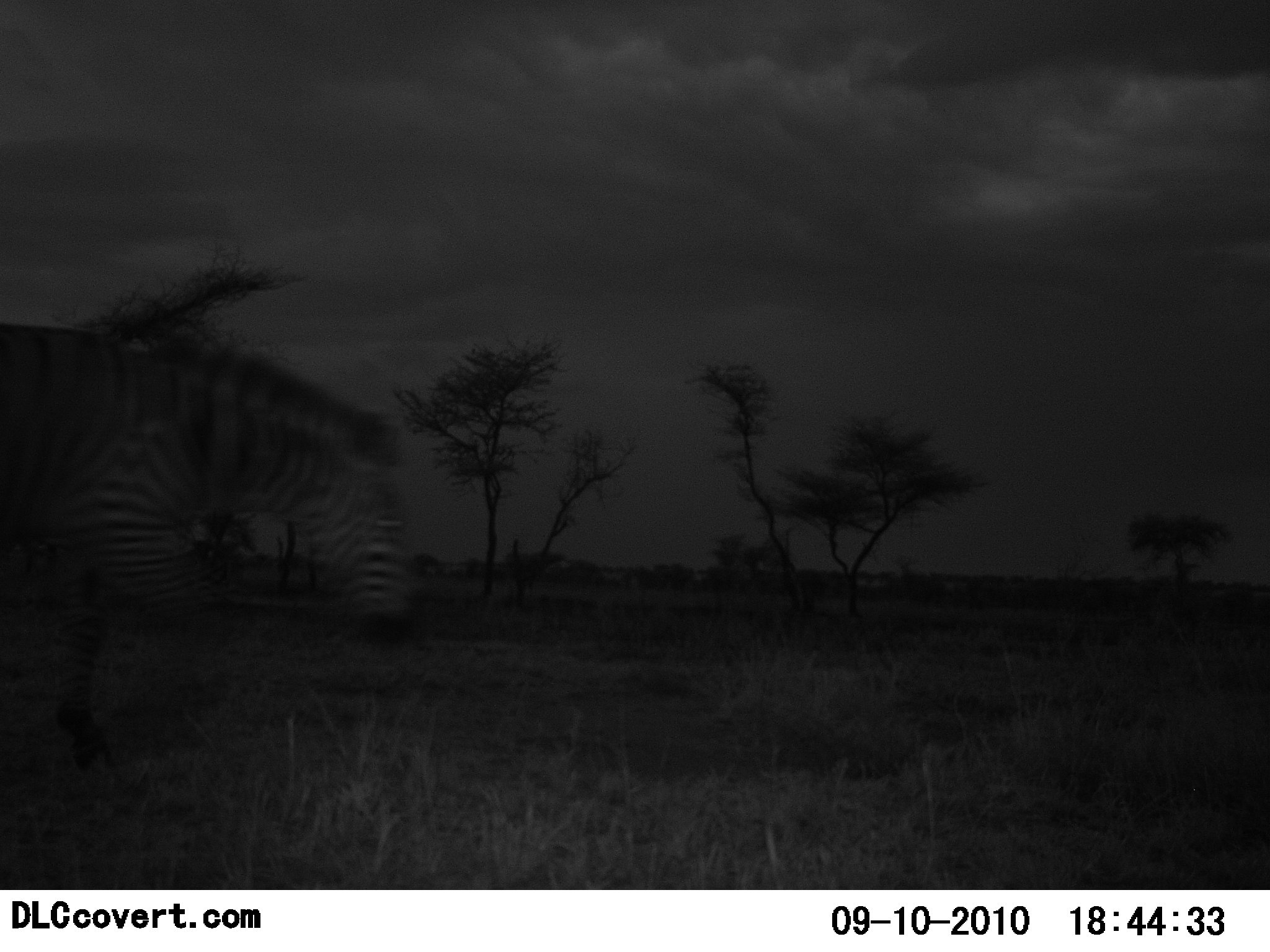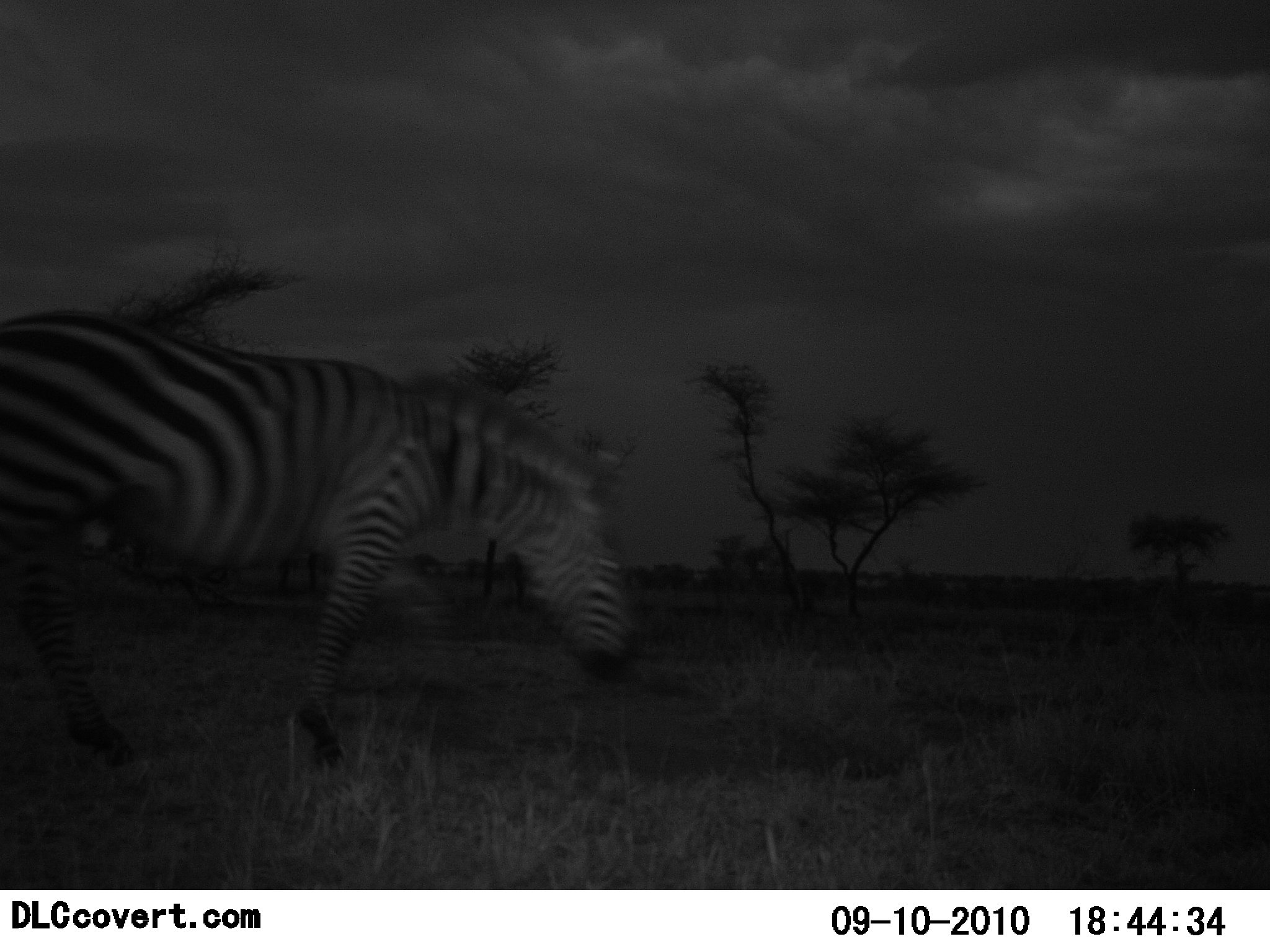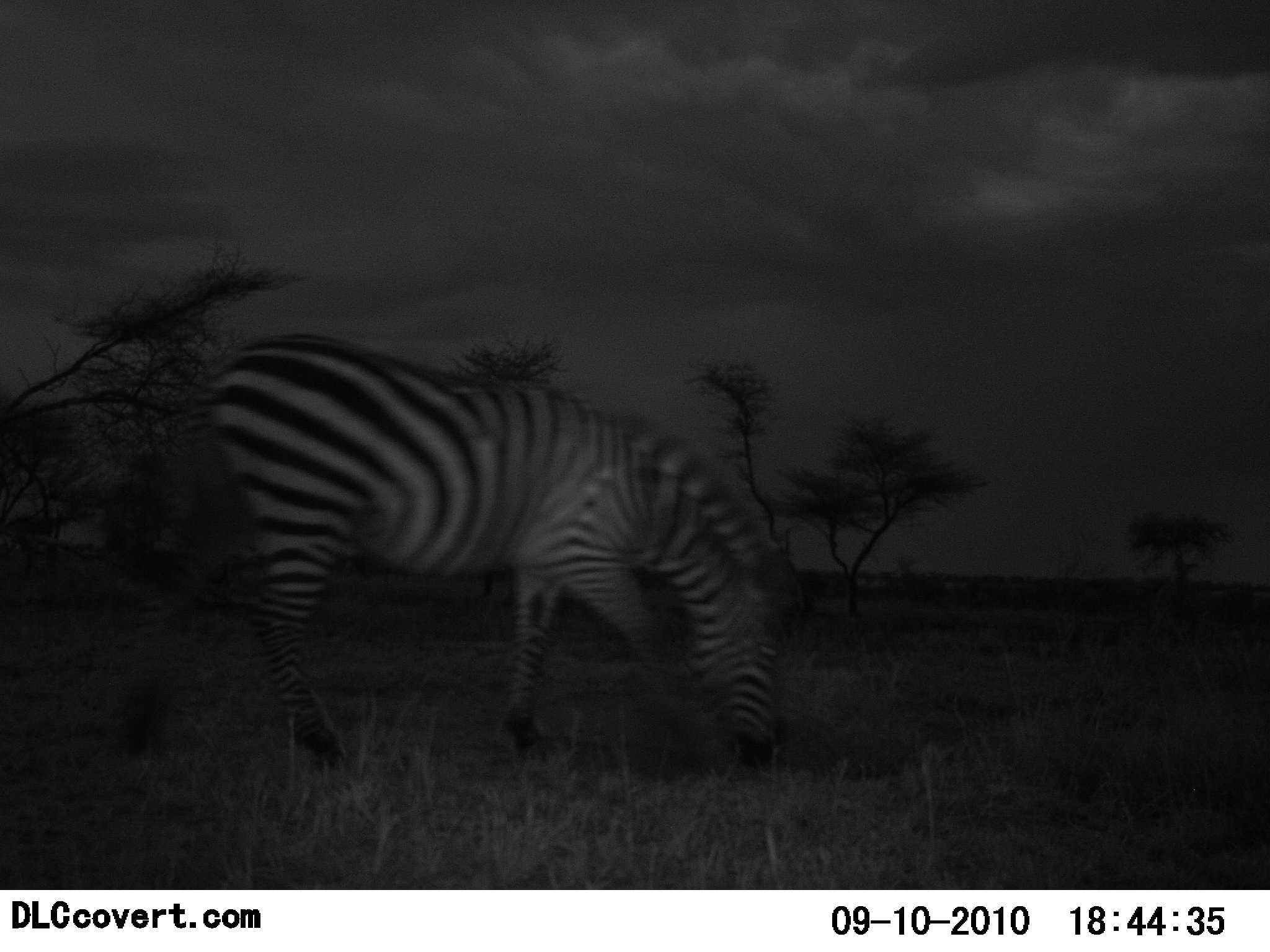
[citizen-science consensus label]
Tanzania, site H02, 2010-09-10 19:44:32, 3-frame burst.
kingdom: Animalia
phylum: Chordata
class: Mammalia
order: Perissodactyla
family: Equidae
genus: Equus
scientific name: Equus quagga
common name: plains zebra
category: zebra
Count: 1.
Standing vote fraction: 0%.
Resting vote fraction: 0%.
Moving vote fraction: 95%.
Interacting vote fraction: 0%.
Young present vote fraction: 0%.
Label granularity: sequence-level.